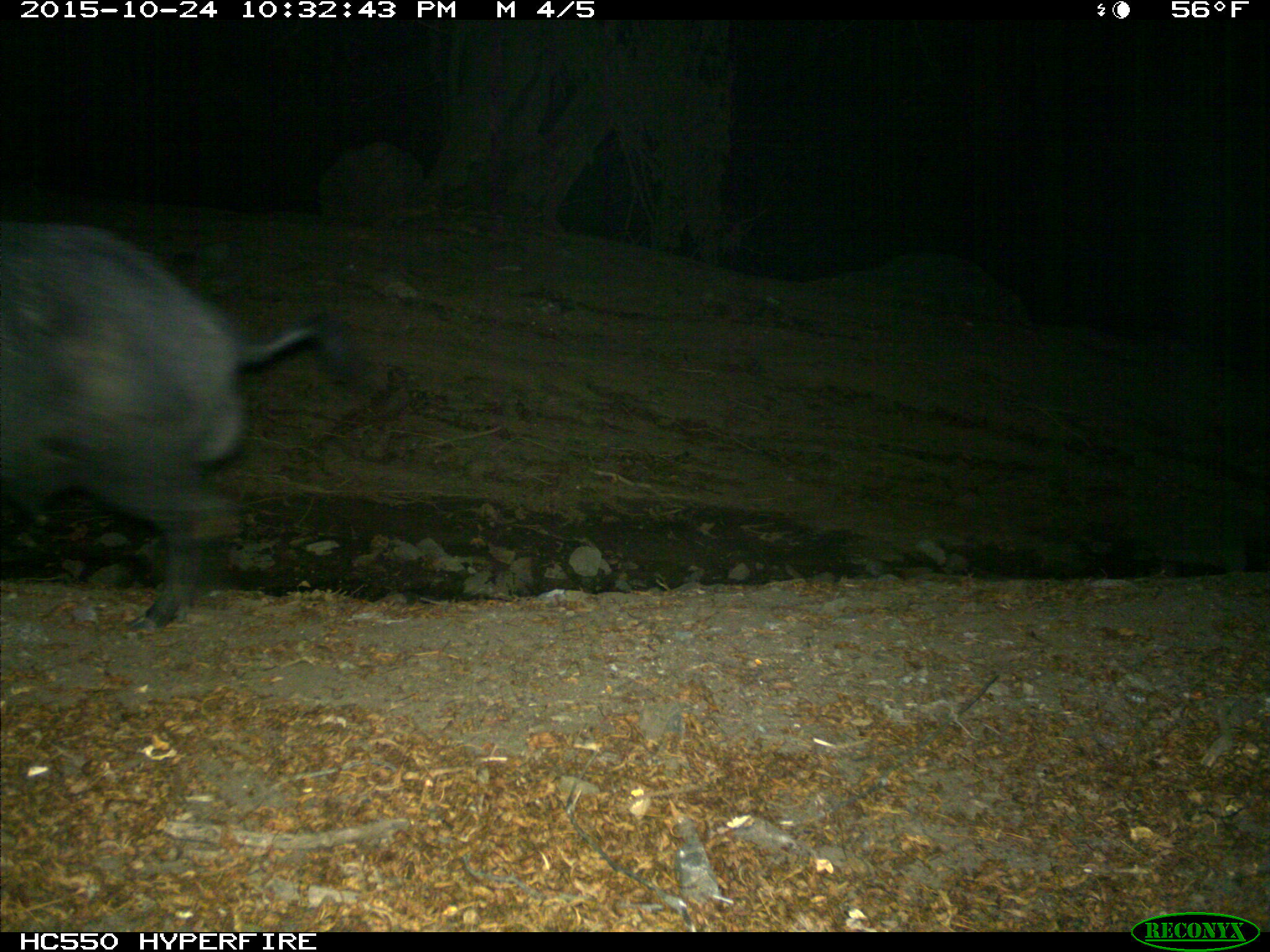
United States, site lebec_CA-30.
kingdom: Animalia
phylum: Chordata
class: Mammalia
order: Artiodactyla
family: Suidae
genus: Sus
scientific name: Sus scrofa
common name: wild boar